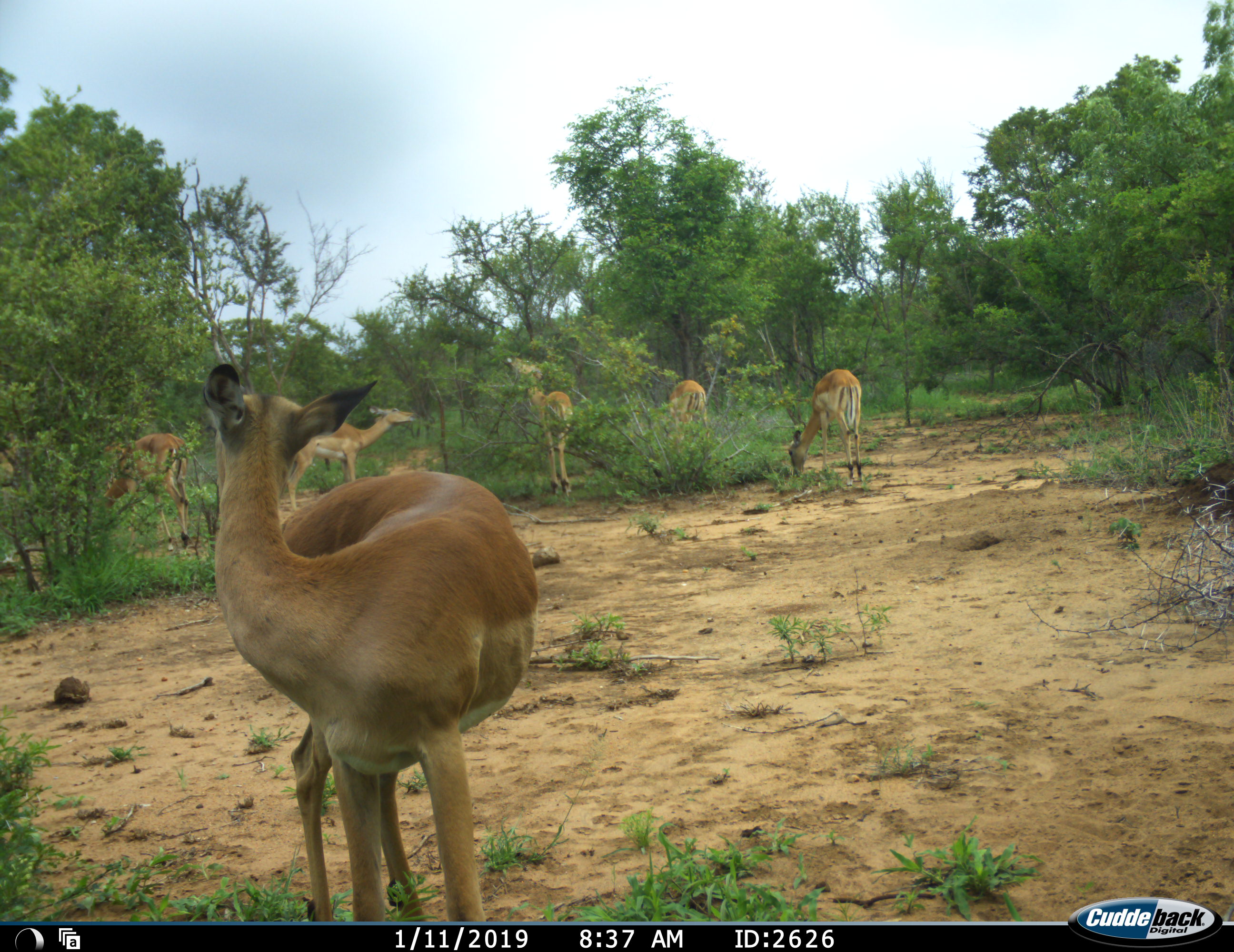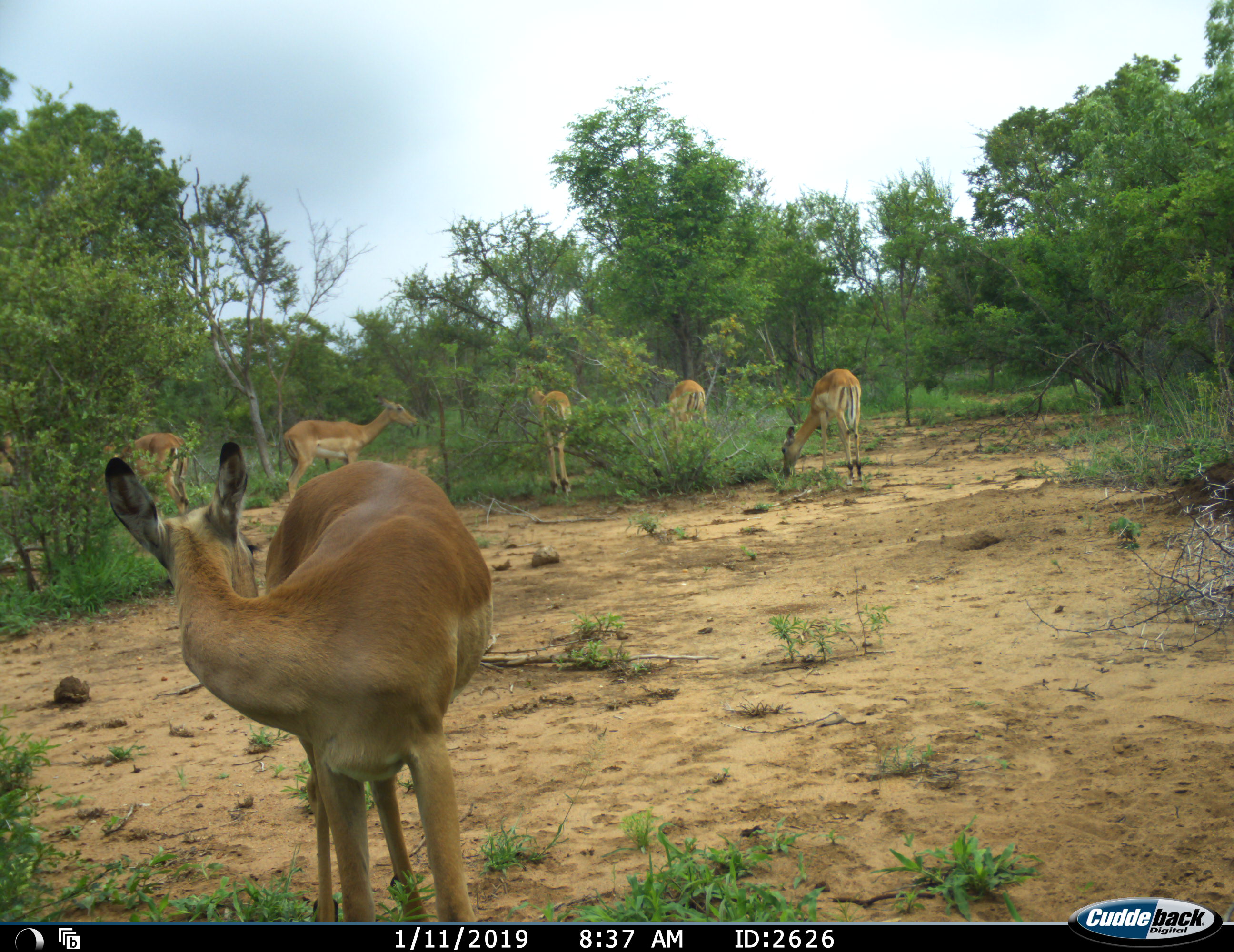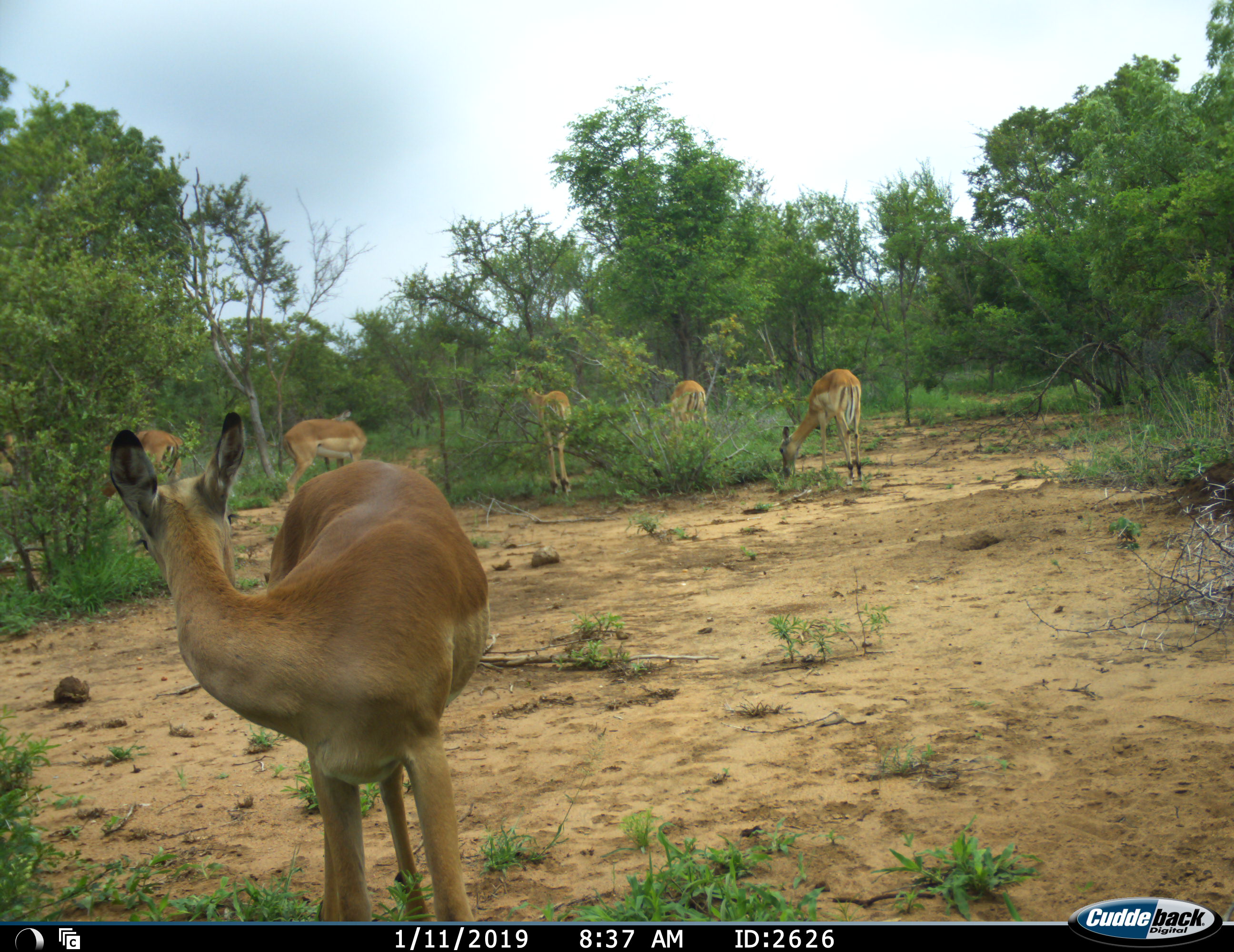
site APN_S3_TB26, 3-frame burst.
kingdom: Animalia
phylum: Chordata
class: Mammalia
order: Artiodactyla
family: Bovidae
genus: Aepyceros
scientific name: Aepyceros melampus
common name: impala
Impala (Aepyceros melampus), count 6. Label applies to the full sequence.